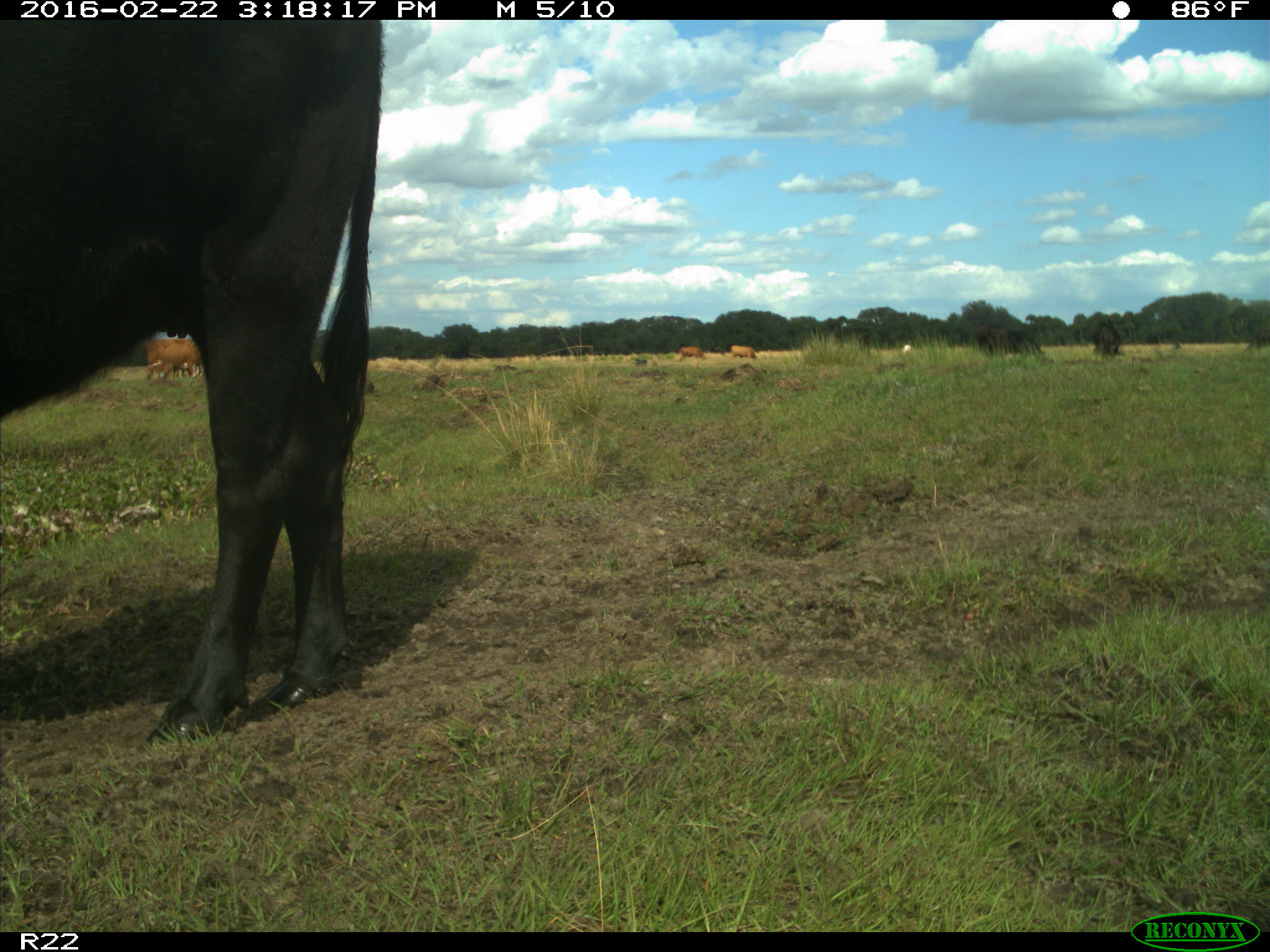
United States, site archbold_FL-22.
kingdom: Animalia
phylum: Chordata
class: Mammalia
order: Artiodactyla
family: Bovidae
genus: Bos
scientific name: Bos taurus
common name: domestic cow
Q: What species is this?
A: Bos taurus (domestic cow).